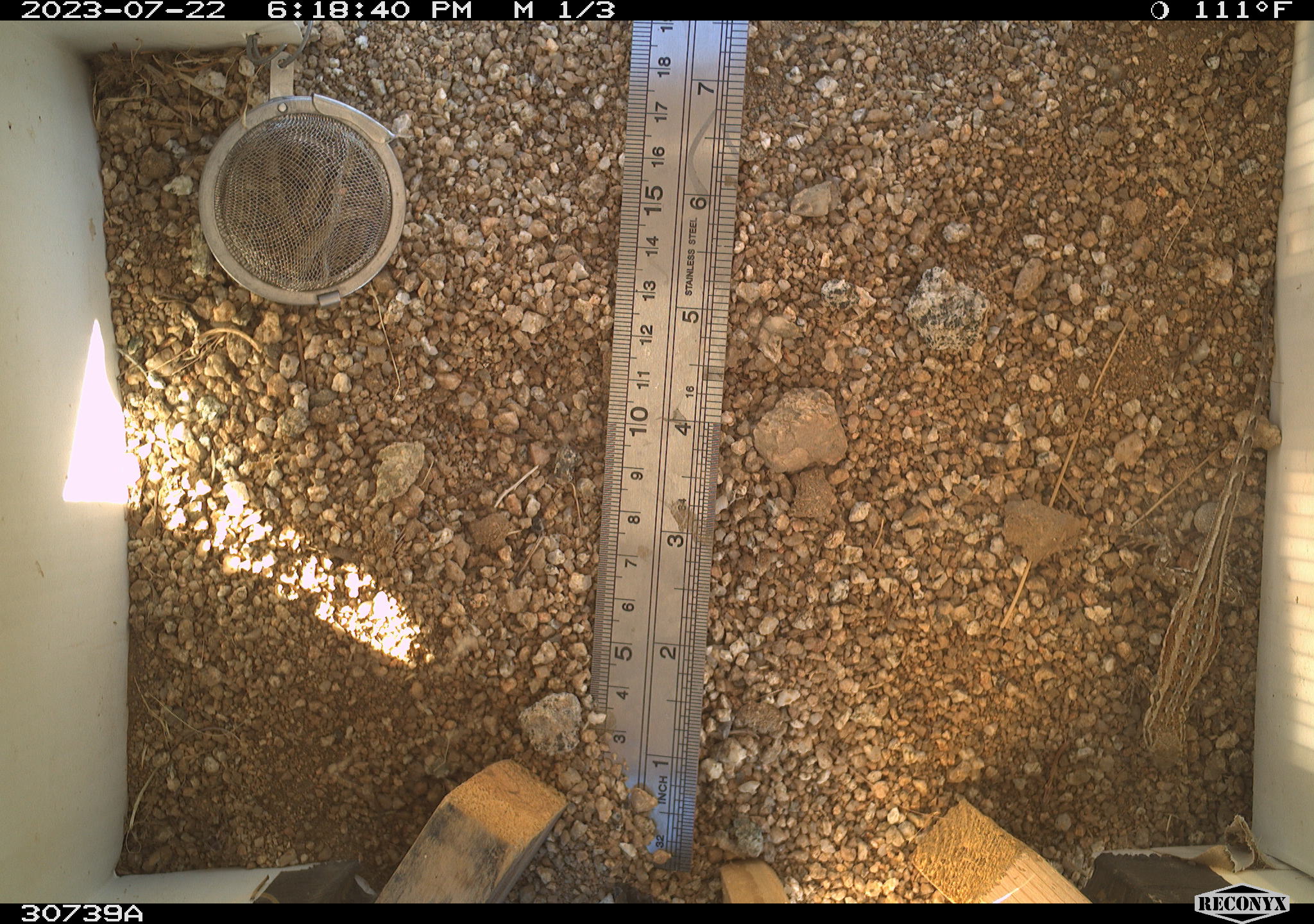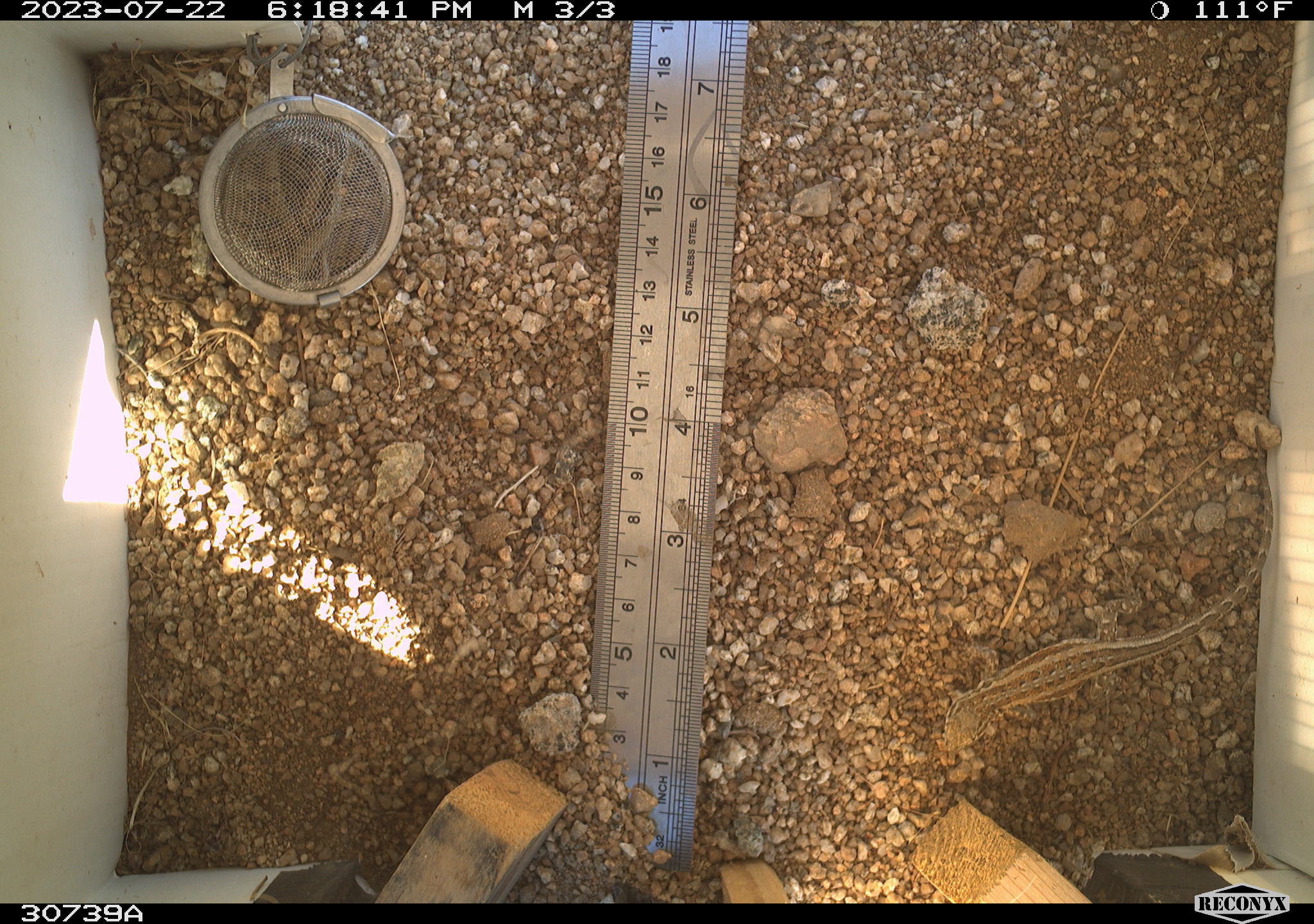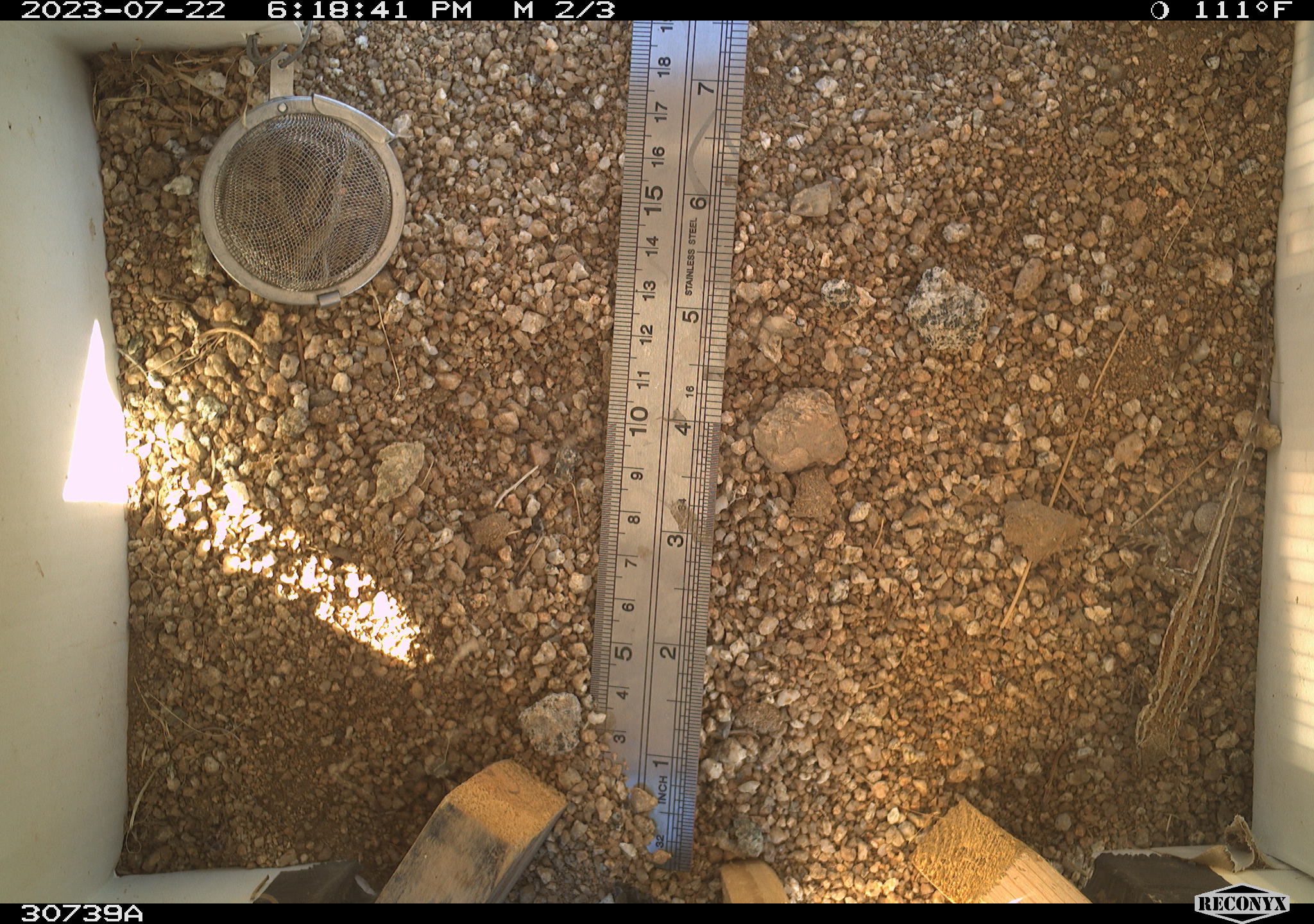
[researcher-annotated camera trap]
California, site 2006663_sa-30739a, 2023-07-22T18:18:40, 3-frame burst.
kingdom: Animalia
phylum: Chordata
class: Reptilia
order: Squamata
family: Phrynosomatidae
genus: Uta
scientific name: Uta stansburiana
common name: common side-blotched lizard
Common side-blotched lizard (Uta stansburiana).